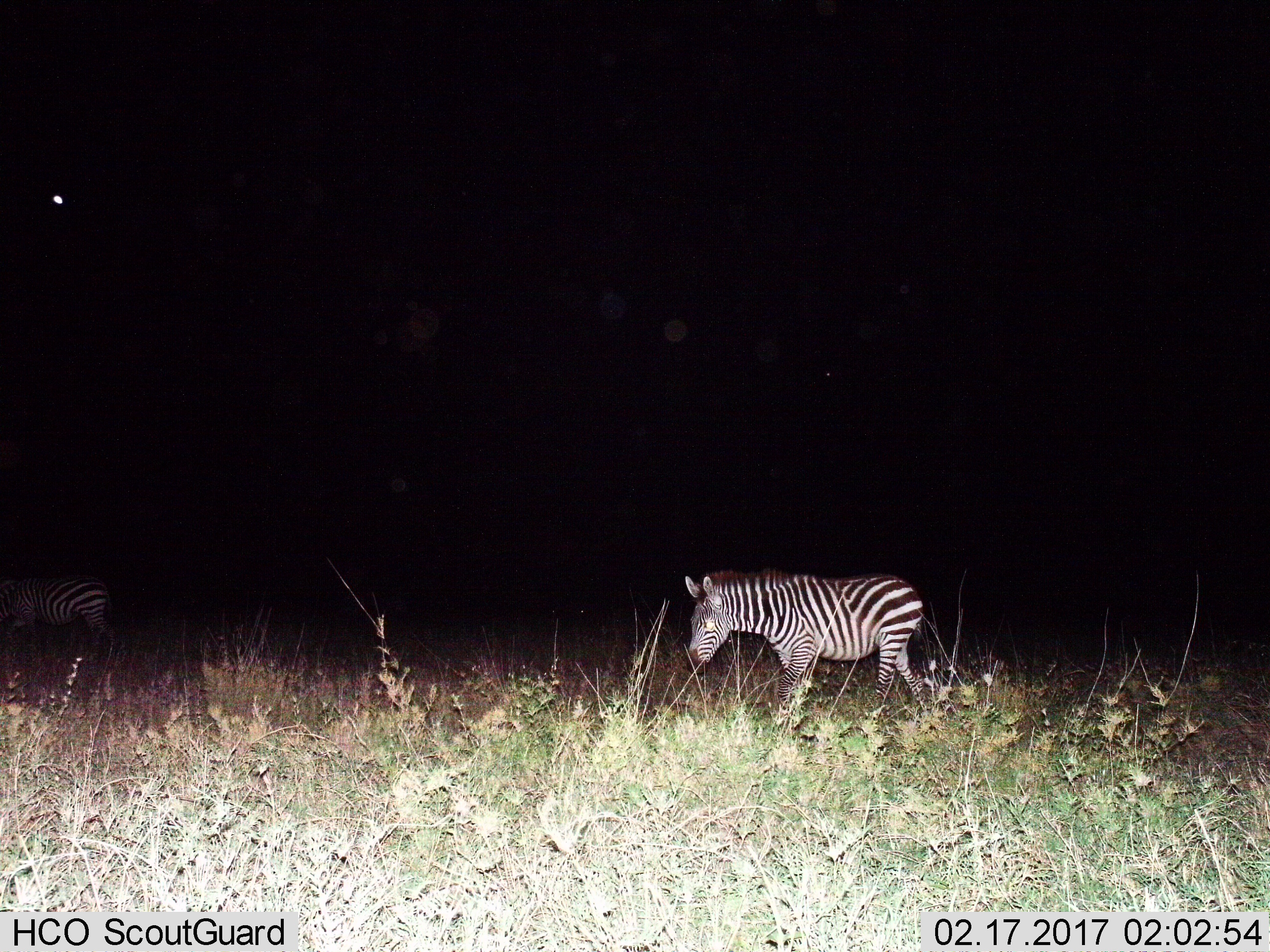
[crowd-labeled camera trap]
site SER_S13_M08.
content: unidentified animal